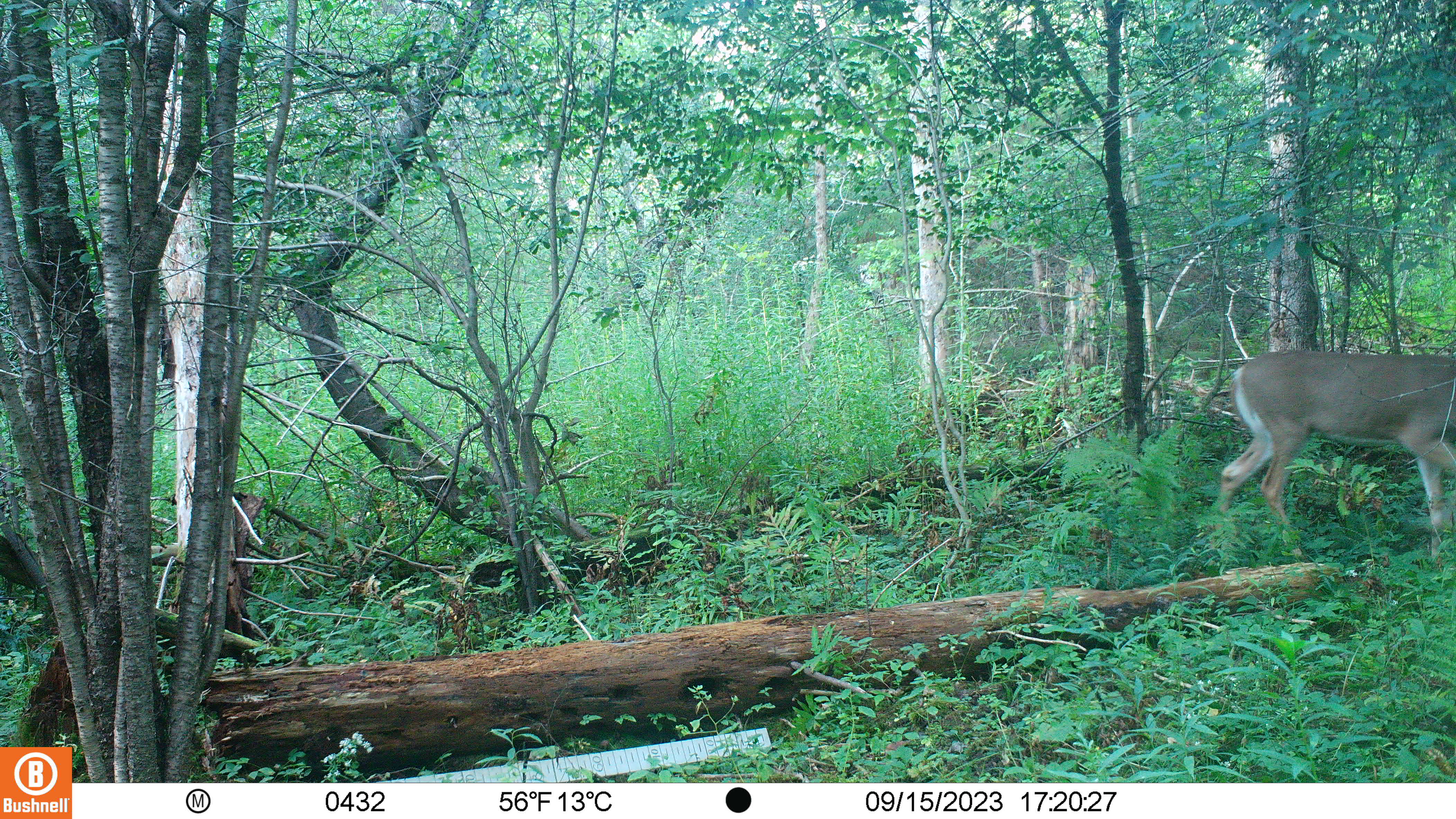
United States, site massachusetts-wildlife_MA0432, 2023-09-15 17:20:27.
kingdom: Animalia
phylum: Chordata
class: Mammalia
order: Artiodactyla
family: Cervidae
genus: Odocoileus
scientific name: Odocoileus virginianus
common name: white-tailed deer